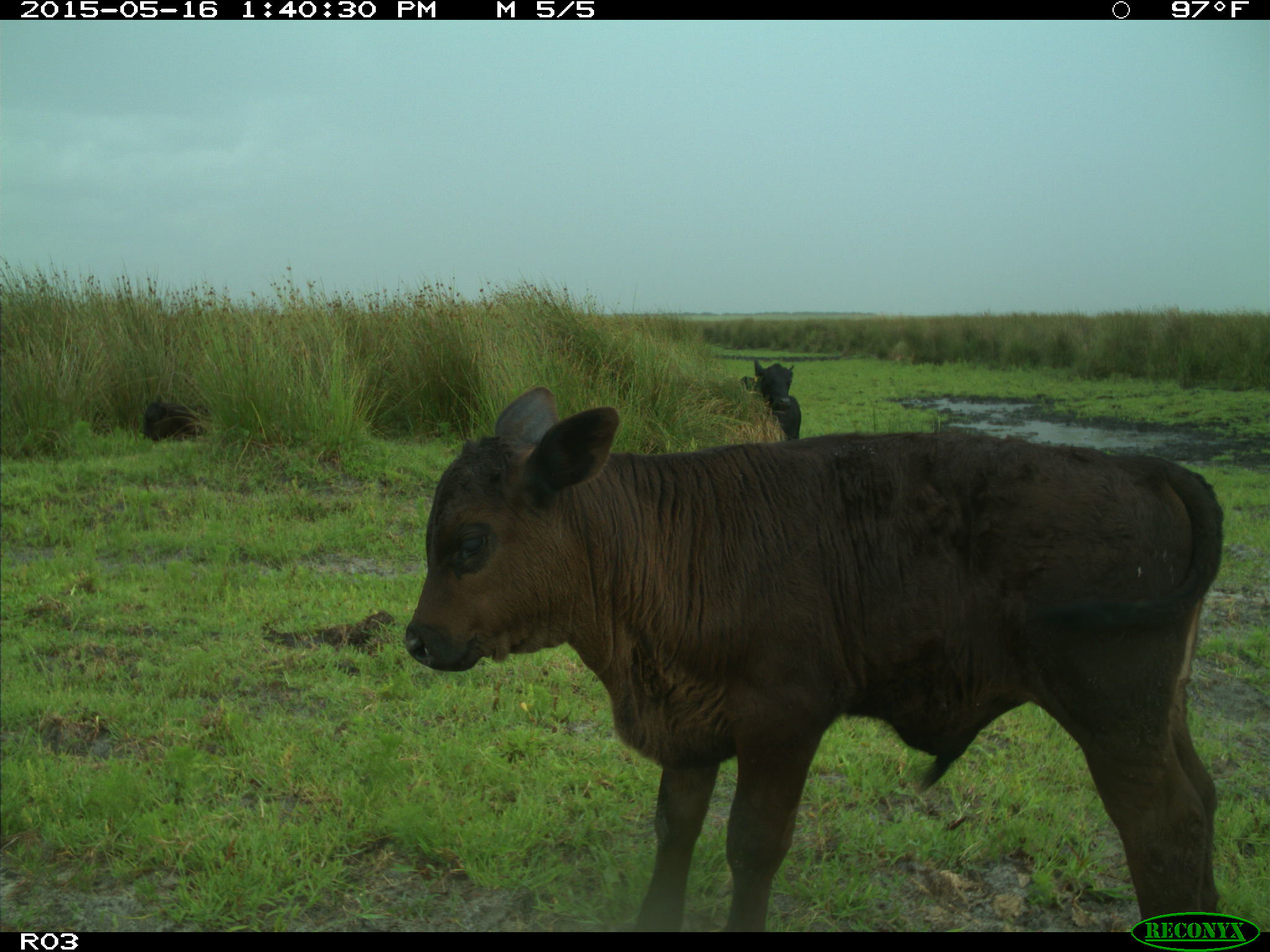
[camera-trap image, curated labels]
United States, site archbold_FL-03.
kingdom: Animalia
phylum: Chordata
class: Mammalia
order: Artiodactyla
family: Bovidae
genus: Bos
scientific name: Bos taurus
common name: domestic cow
Bos taurus (domestic cow).